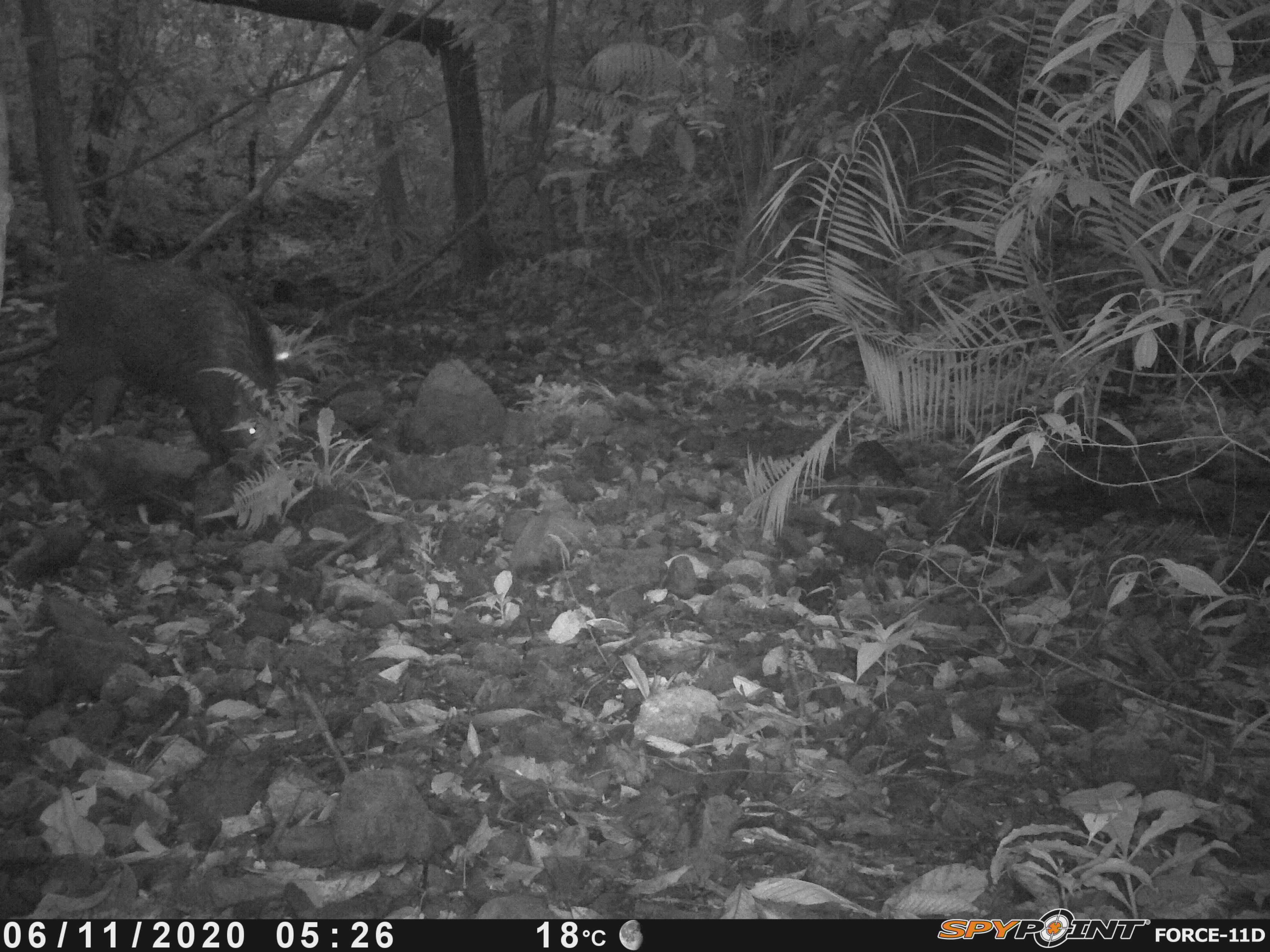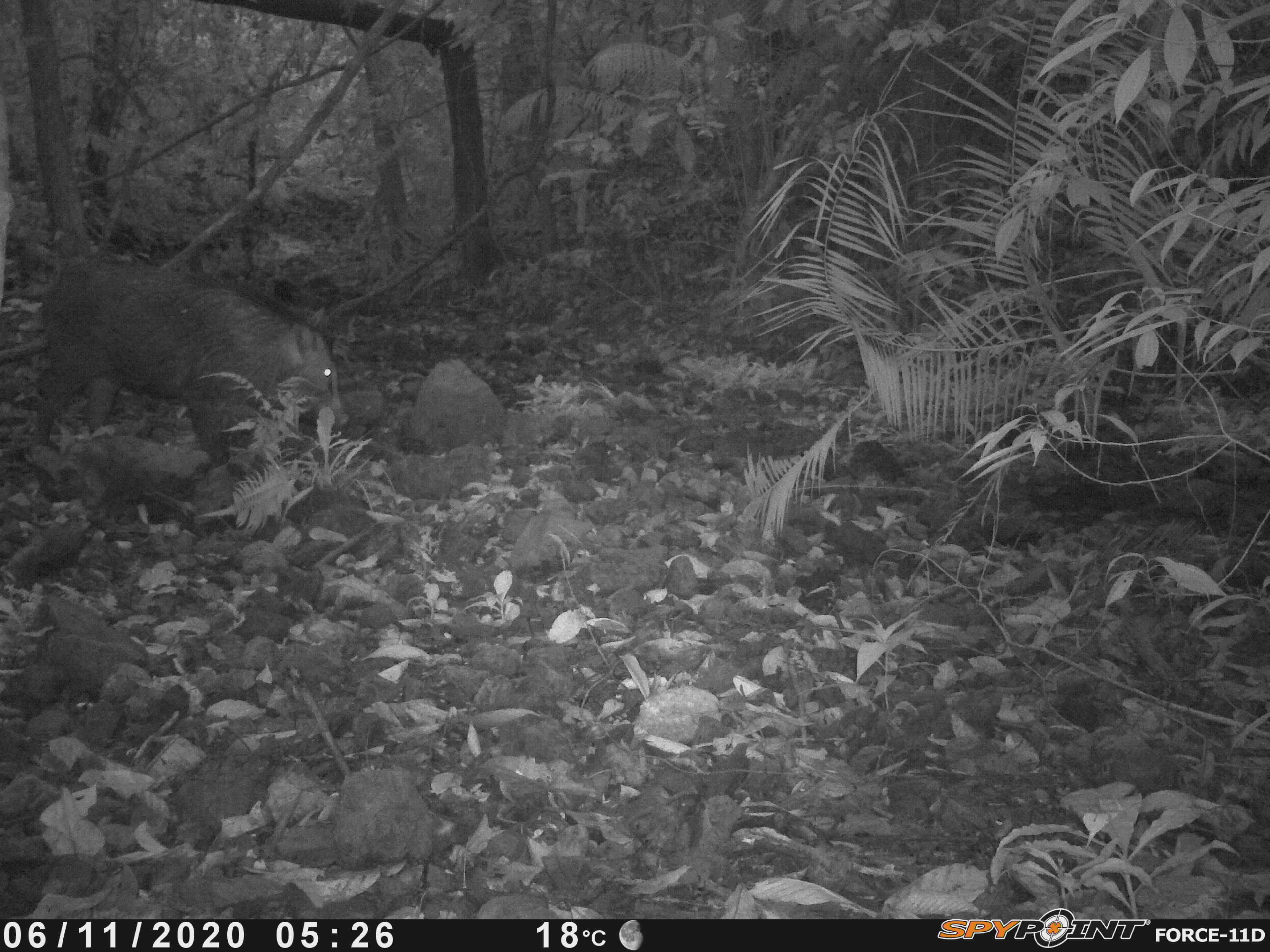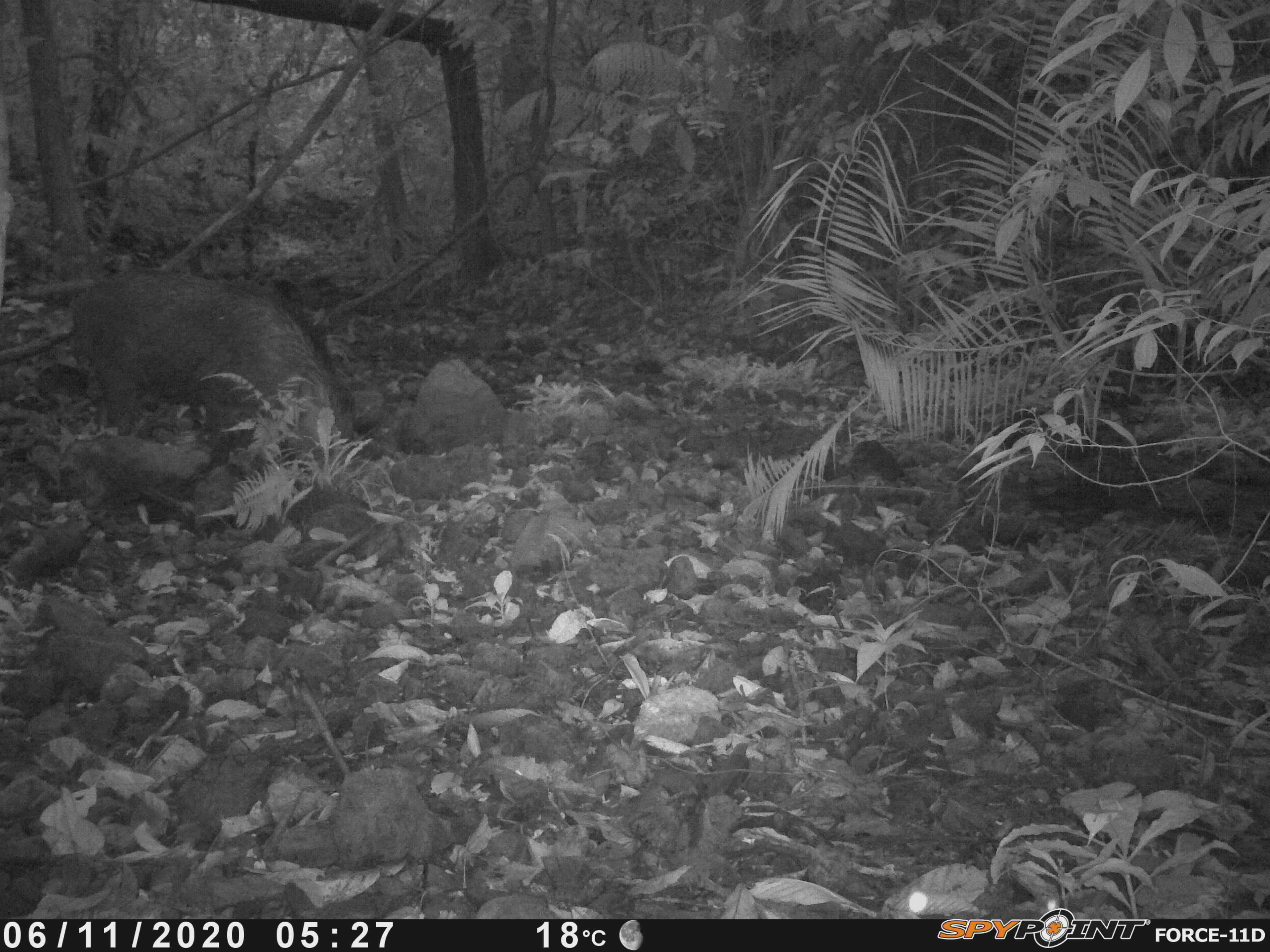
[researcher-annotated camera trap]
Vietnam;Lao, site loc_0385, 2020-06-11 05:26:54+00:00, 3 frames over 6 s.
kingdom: Animalia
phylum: Chordata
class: Mammalia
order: Artiodactyla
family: Suidae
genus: Sus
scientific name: Sus scrofa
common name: eurasian wild pig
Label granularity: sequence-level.